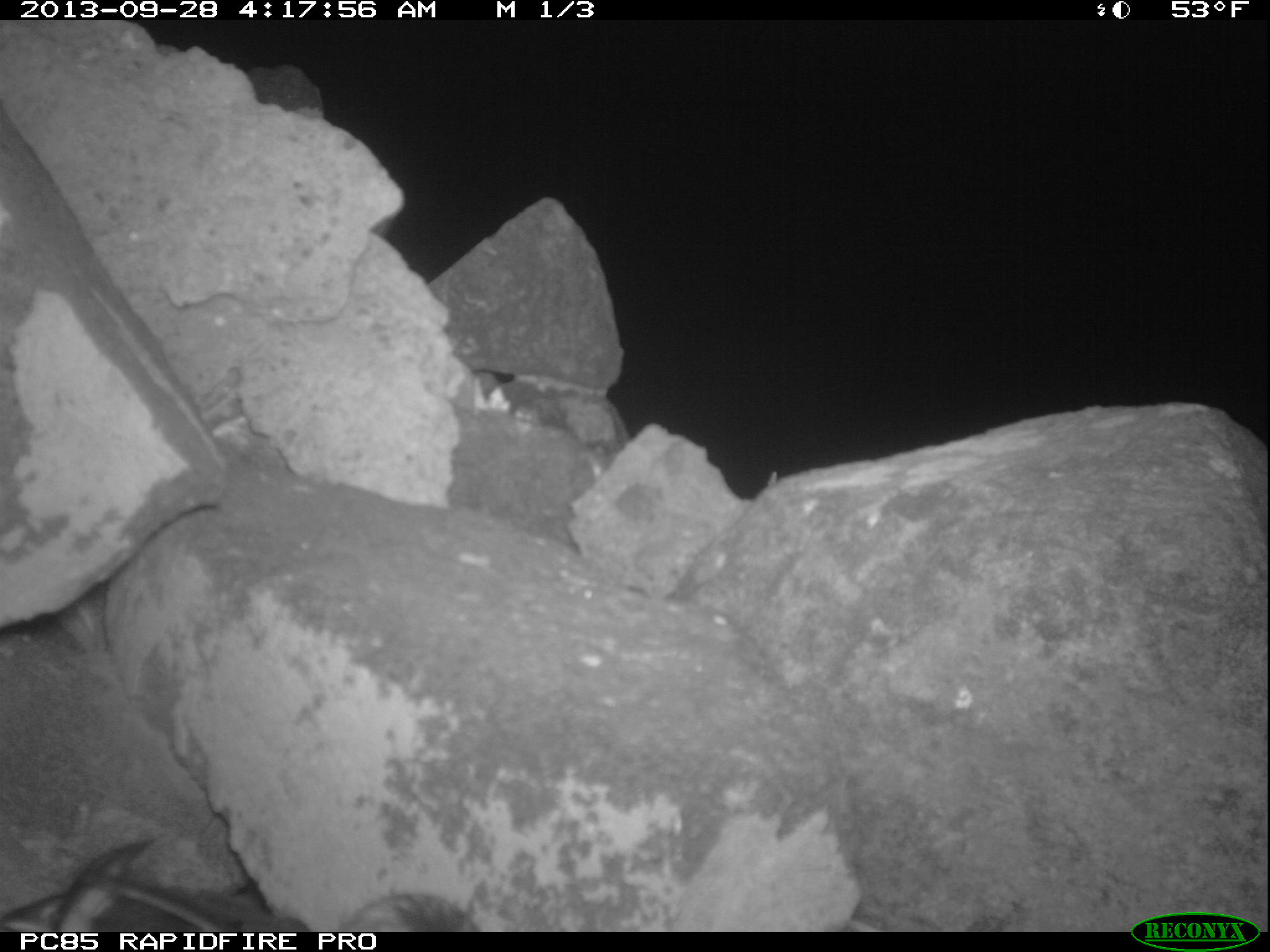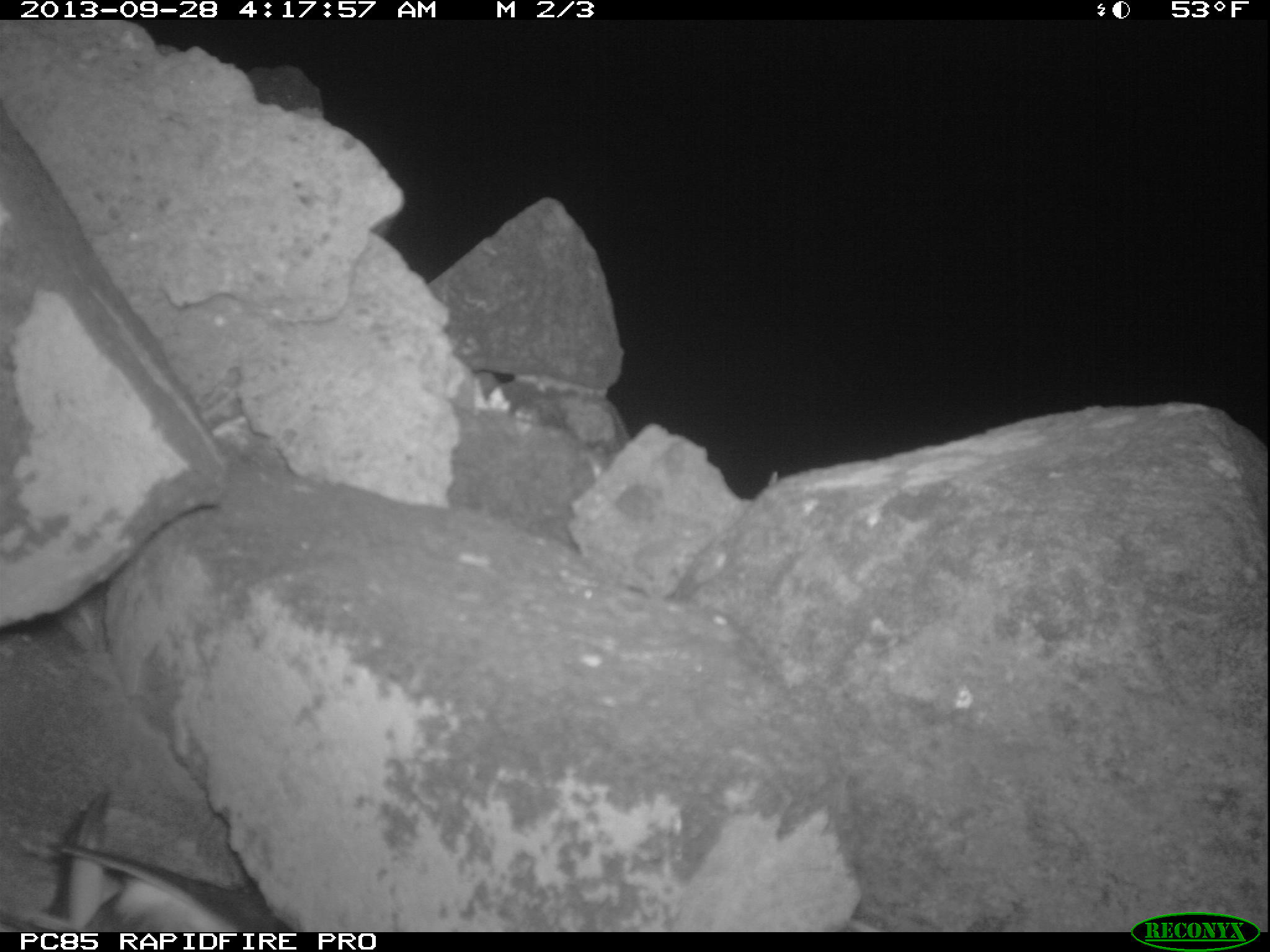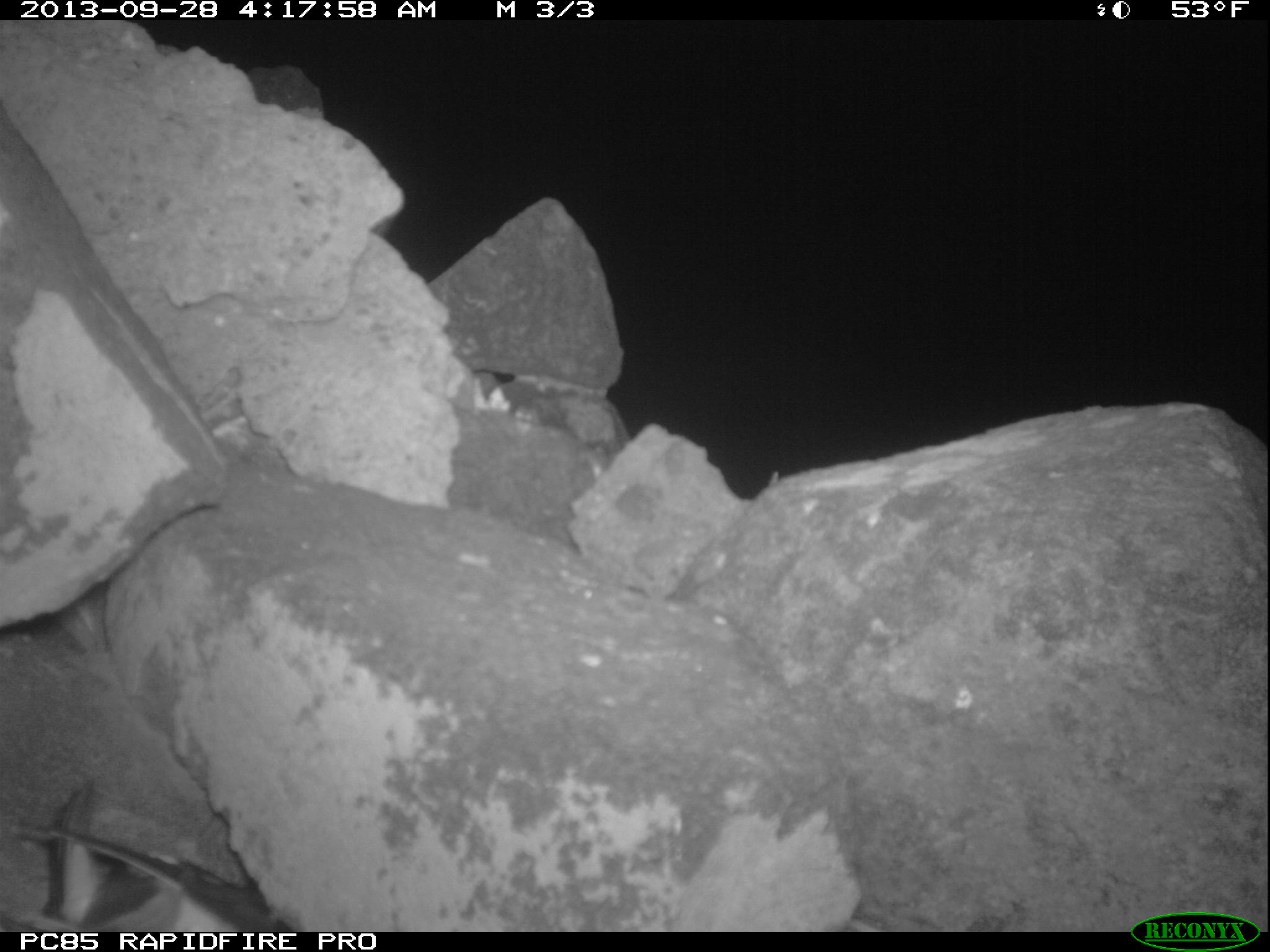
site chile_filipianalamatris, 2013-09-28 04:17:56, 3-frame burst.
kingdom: Animalia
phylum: Chordata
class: Aves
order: Procellariiformes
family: Procellariidae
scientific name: Procellariidae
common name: petrel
Petrel (Procellariidae).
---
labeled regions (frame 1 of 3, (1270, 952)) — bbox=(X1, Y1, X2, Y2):
petrel: bbox=(6, 835, 500, 936)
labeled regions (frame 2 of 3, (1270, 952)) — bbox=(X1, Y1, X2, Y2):
petrel: bbox=(1, 780, 283, 942)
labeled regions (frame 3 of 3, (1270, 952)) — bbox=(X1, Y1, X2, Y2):
petrel: bbox=(0, 772, 283, 940)